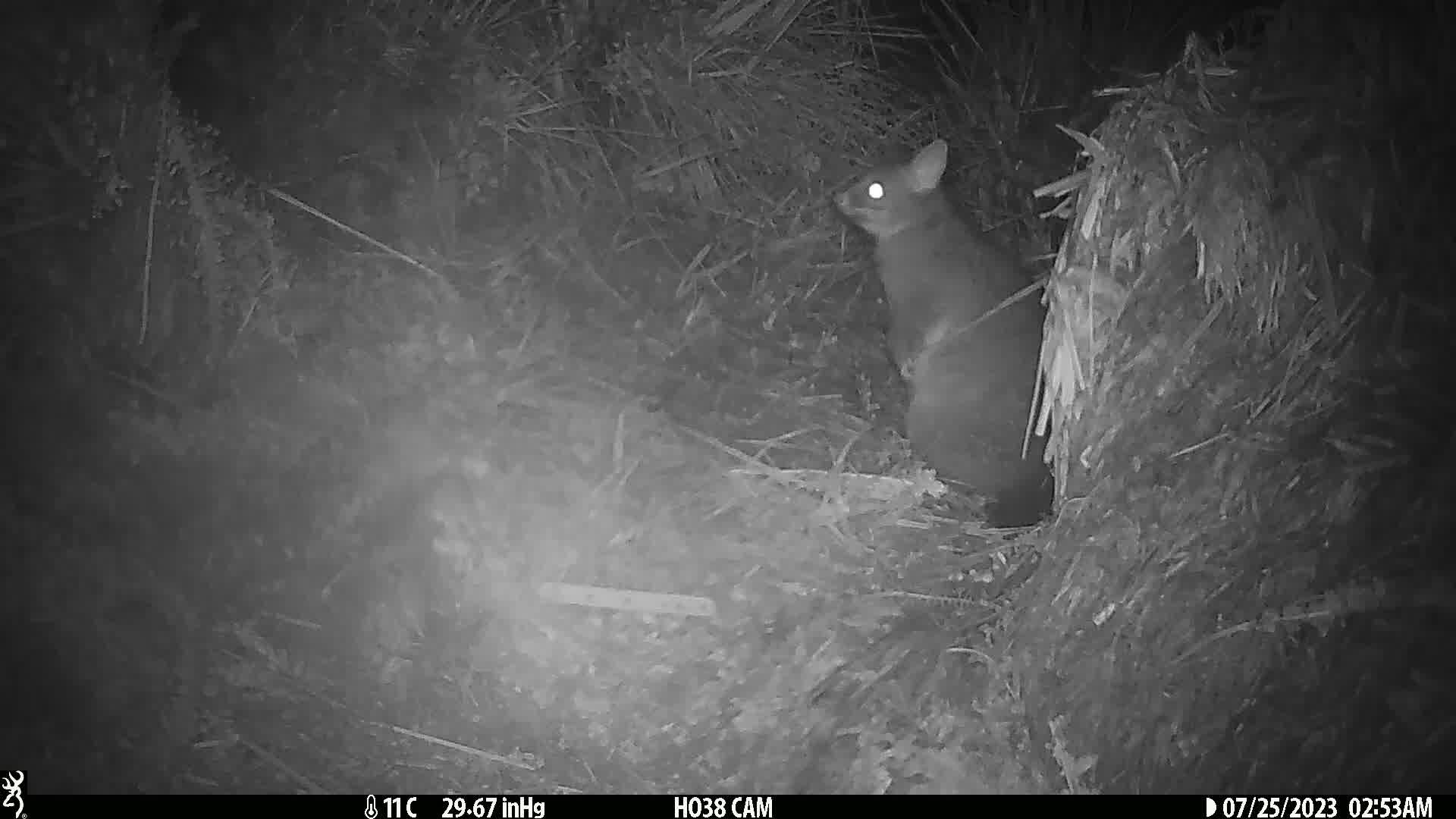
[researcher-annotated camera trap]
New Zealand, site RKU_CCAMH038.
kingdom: Animalia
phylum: Chordata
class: Mammalia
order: Diprotodontia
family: Phalangeridae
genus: Trichosurus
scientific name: Trichosurus vulpecula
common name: common brushtail possum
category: possum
Possum (common brushtail possum) (Trichosurus vulpecula).